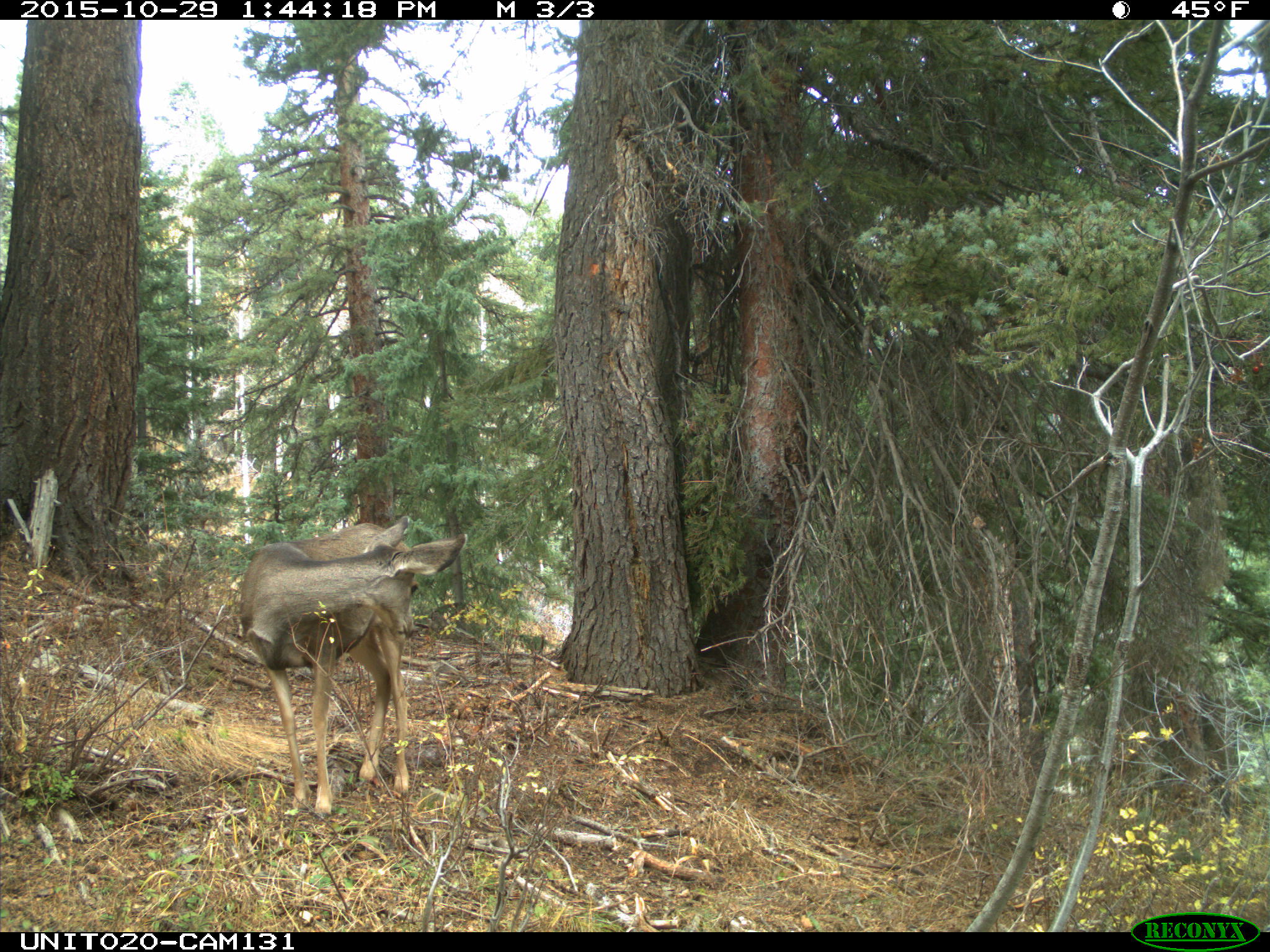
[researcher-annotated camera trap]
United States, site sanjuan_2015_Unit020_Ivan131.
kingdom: Animalia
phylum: Chordata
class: Mammalia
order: Artiodactyla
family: Cervidae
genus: Odocoileus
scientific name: Odocoileus hemionus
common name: mule deer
Odocoileus hemionus (mule deer).